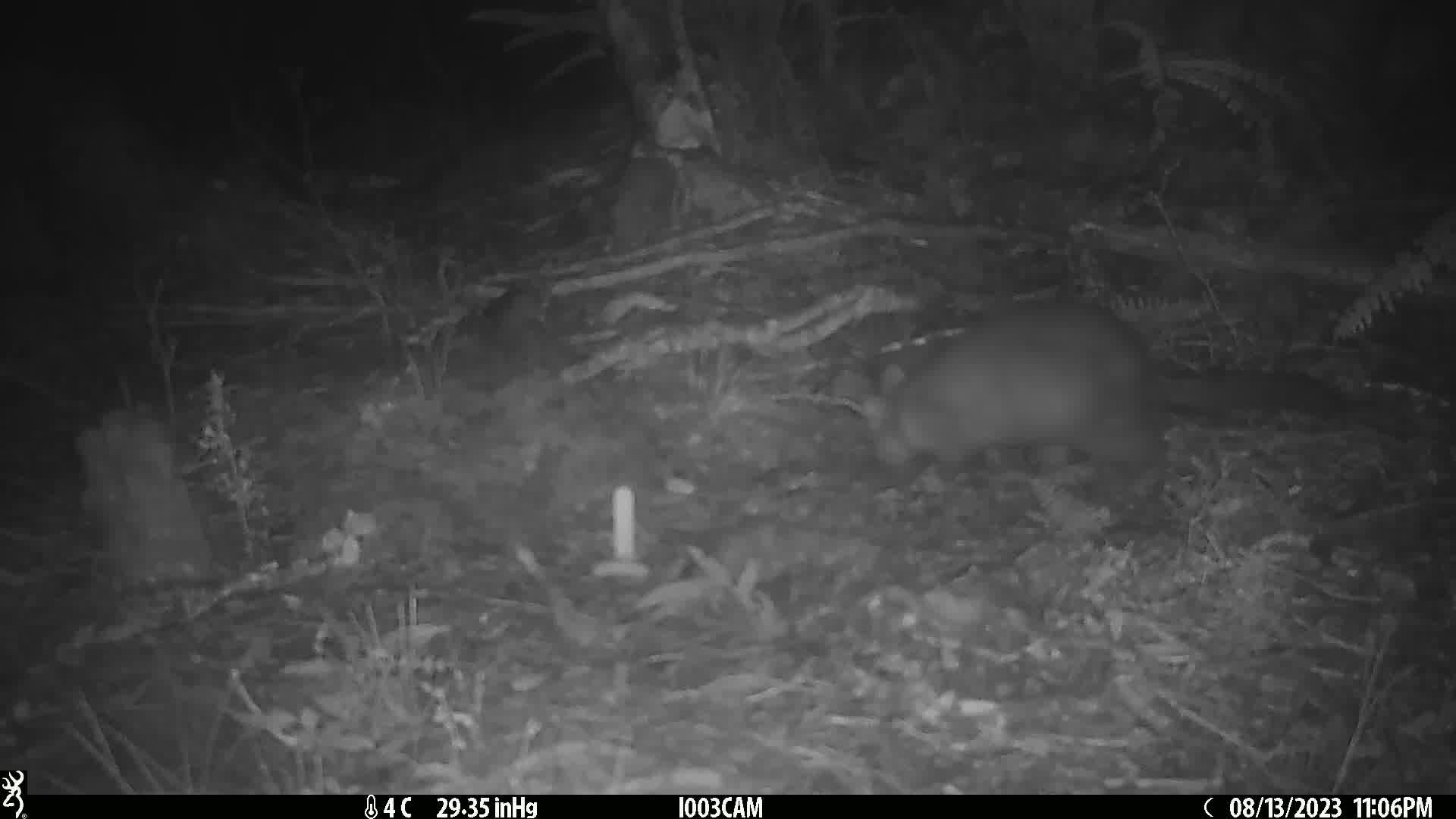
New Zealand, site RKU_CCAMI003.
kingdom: Animalia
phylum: Chordata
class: Mammalia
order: Diprotodontia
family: Phalangeridae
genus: Trichosurus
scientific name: Trichosurus vulpecula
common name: common brushtail possum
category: possum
Possum (common brushtail possum) (Trichosurus vulpecula).